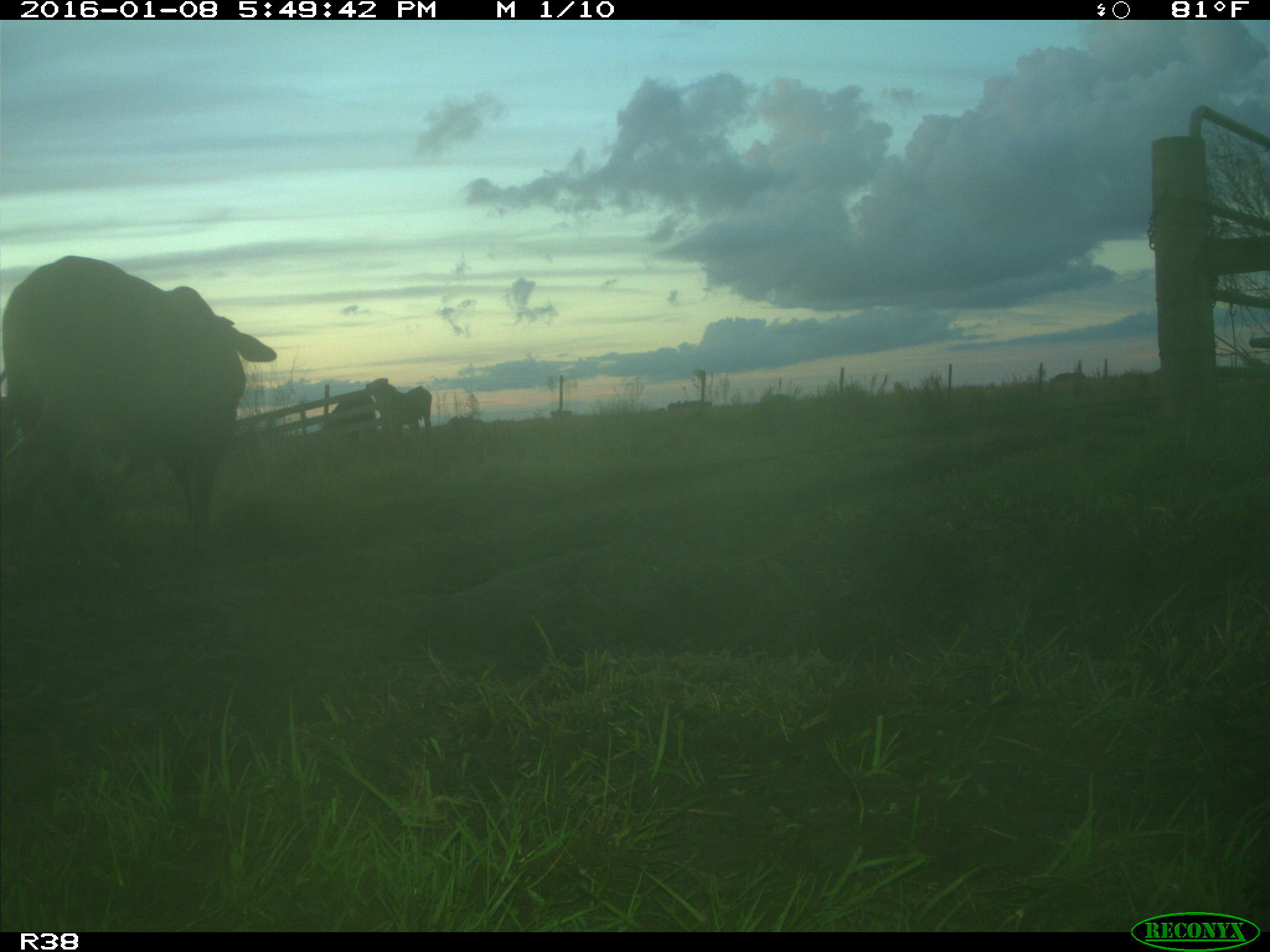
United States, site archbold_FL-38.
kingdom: Animalia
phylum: Chordata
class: Mammalia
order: Artiodactyla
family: Bovidae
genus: Bos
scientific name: Bos taurus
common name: domestic cow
Bos taurus (domestic cow).